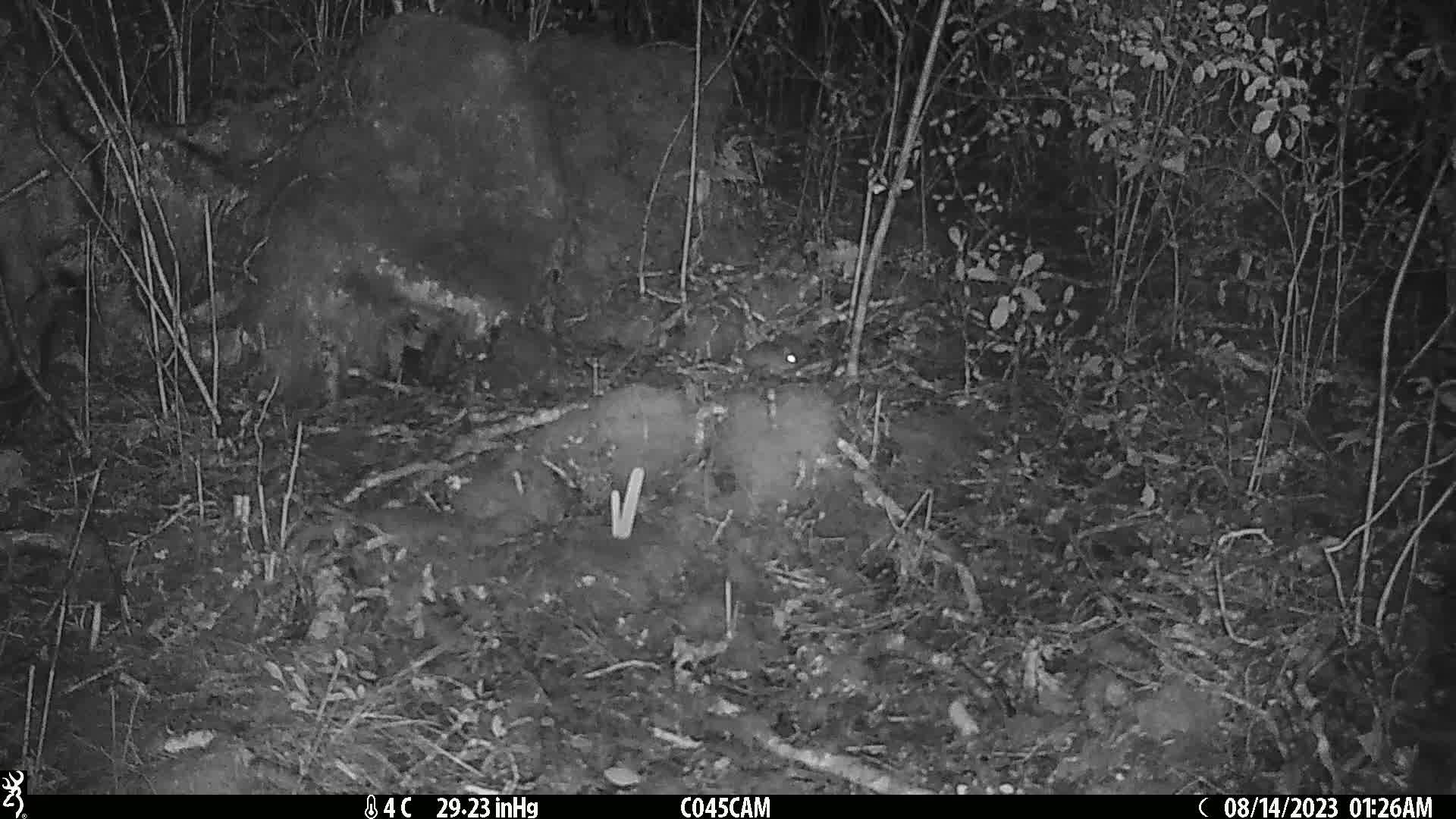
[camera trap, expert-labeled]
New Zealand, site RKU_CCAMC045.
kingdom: Animalia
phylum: Chordata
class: Mammalia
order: Rodentia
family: Muridae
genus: Rattus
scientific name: Rattus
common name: rat